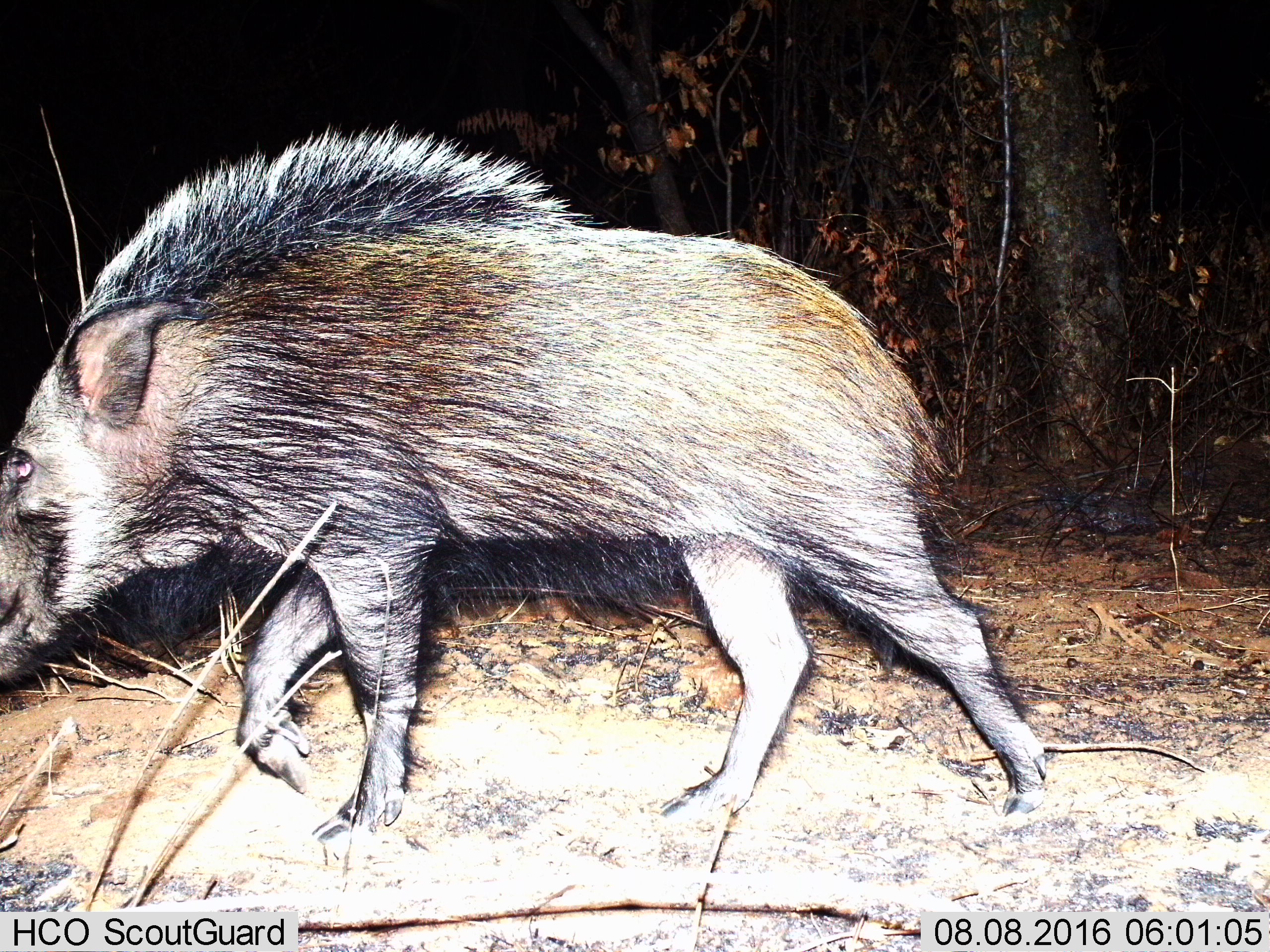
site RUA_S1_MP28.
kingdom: Animalia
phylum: Chordata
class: Mammalia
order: Artiodactyla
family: Suidae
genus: Potamochoerus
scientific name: Potamochoerus larvatus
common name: bushpig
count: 1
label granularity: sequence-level